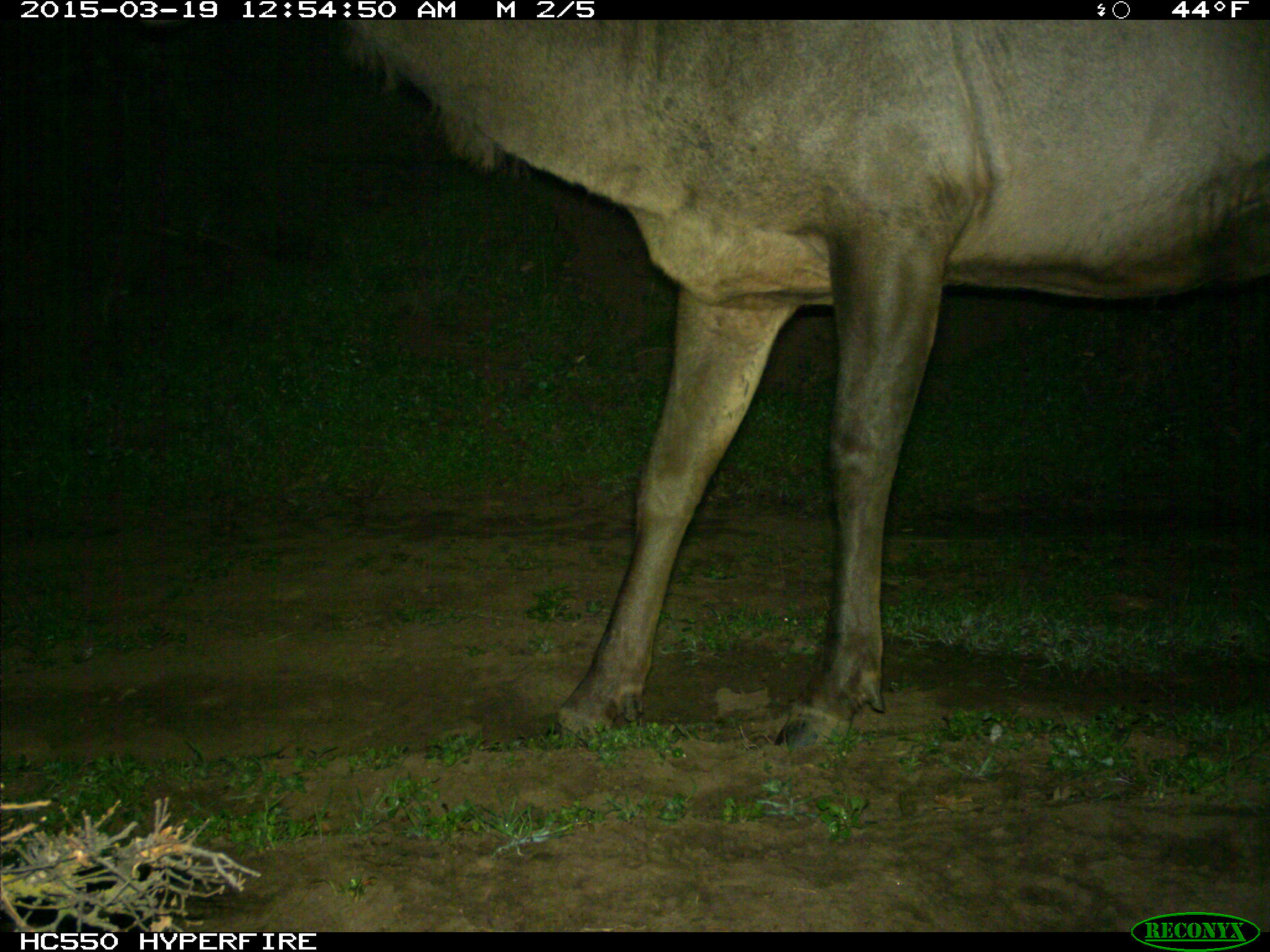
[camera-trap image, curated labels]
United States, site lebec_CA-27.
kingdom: Animalia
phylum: Chordata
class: Mammalia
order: Artiodactyla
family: Cervidae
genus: Cervus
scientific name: Cervus canadensis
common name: elk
Cervus canadensis (elk).